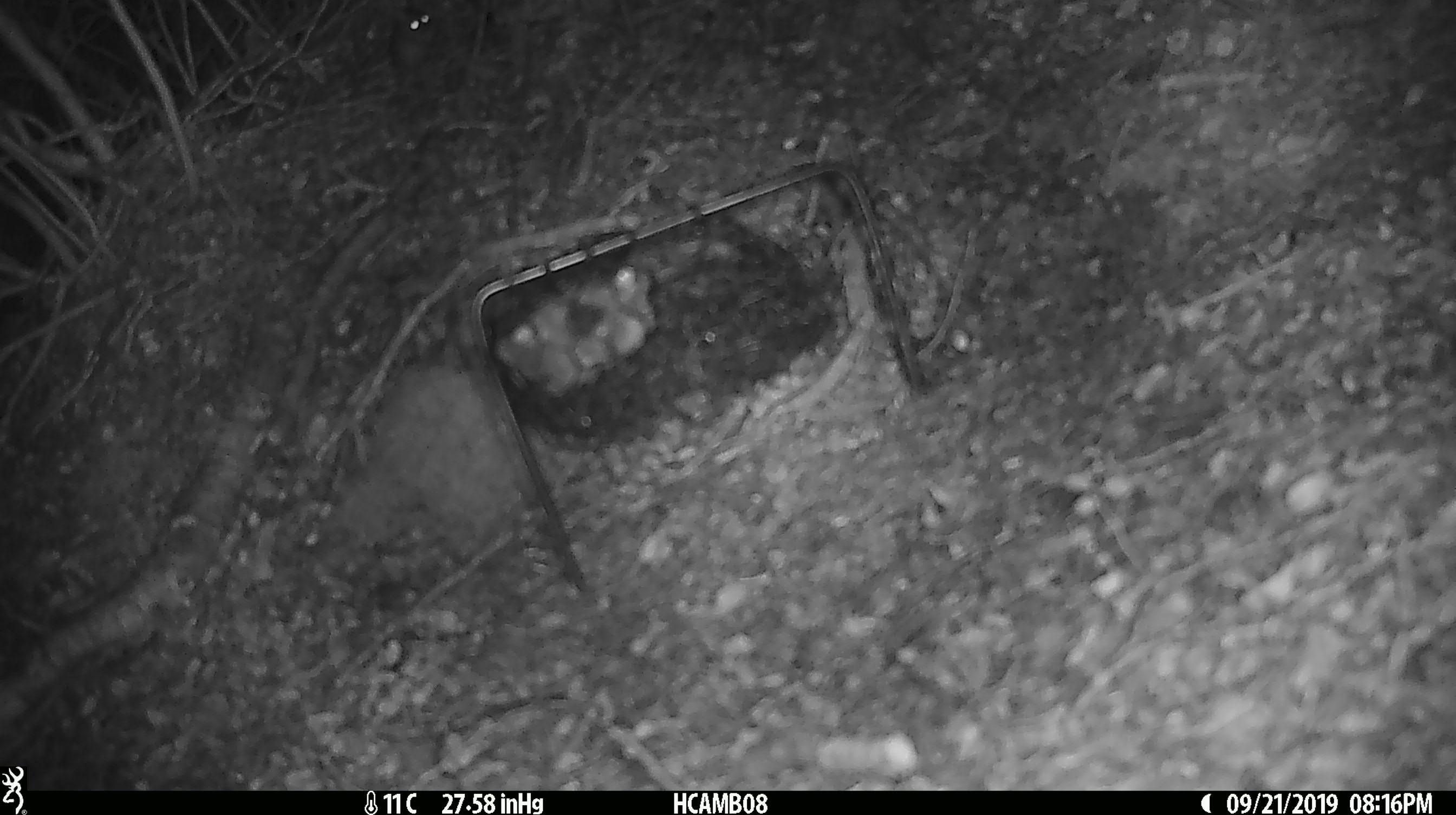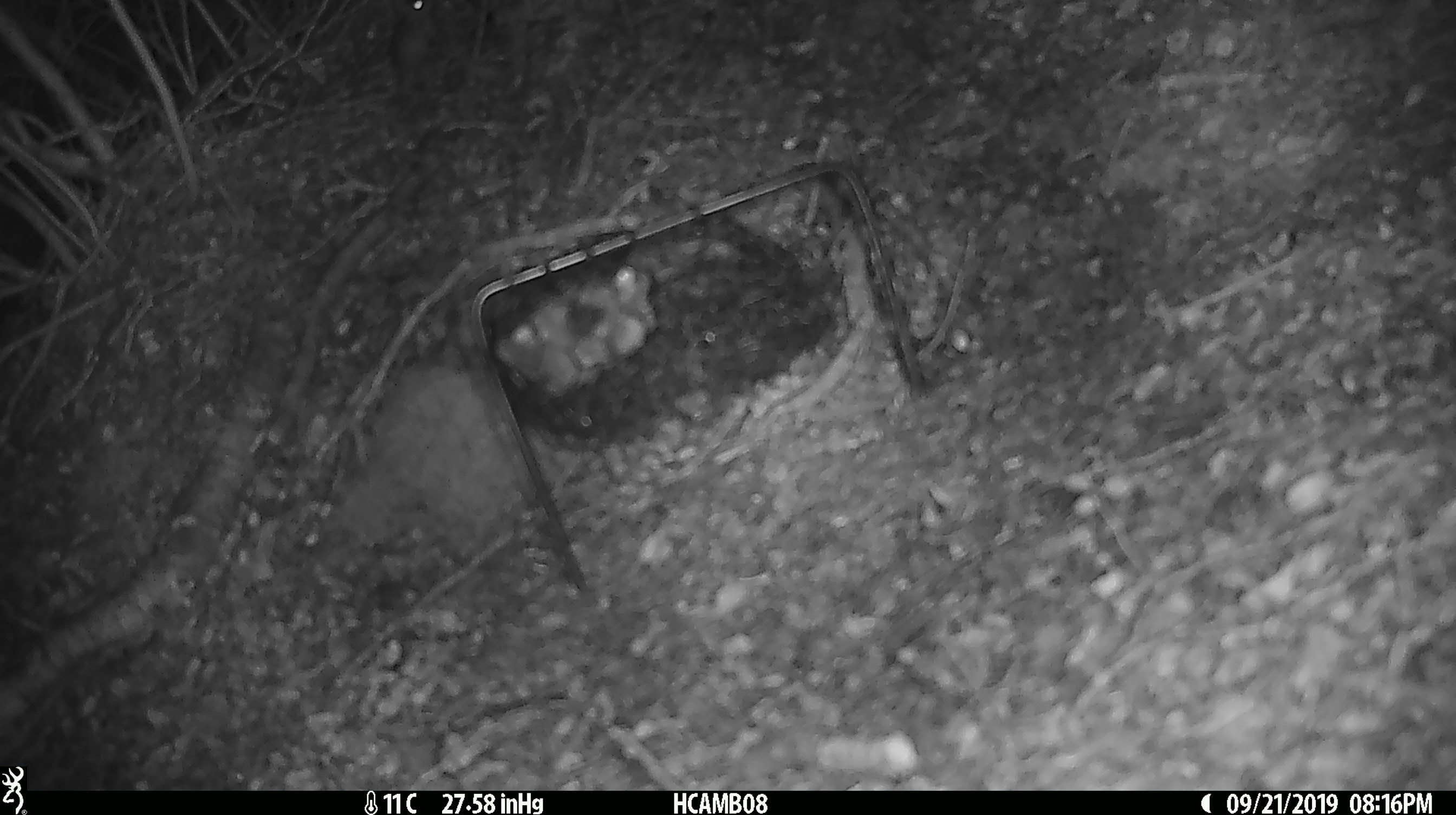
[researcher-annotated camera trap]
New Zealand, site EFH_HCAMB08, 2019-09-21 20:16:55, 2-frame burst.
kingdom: Animalia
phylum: Chordata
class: Mammalia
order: Rodentia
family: Muridae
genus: Mus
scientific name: Mus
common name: mouse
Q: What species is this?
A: Mouse (Mus).